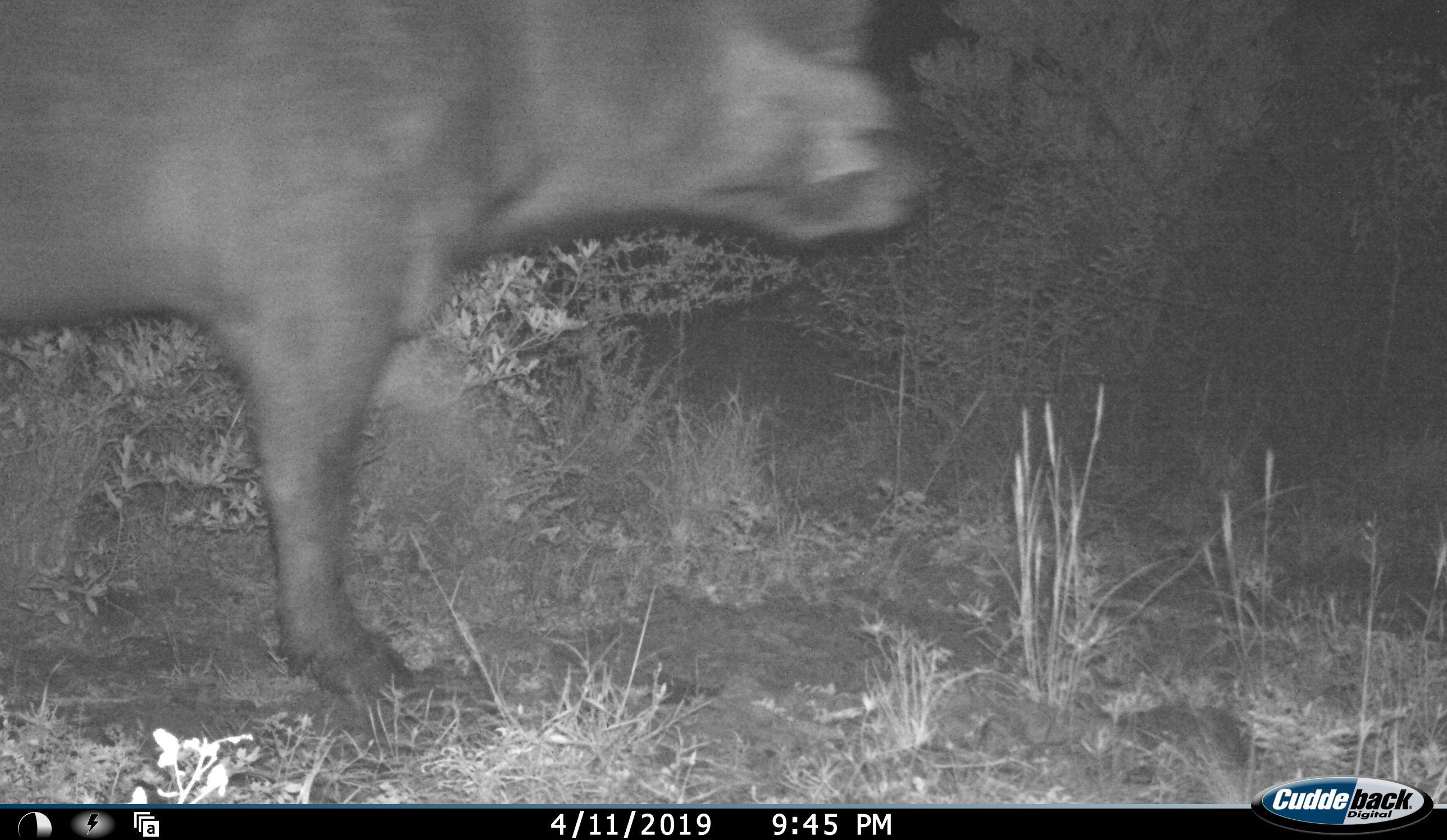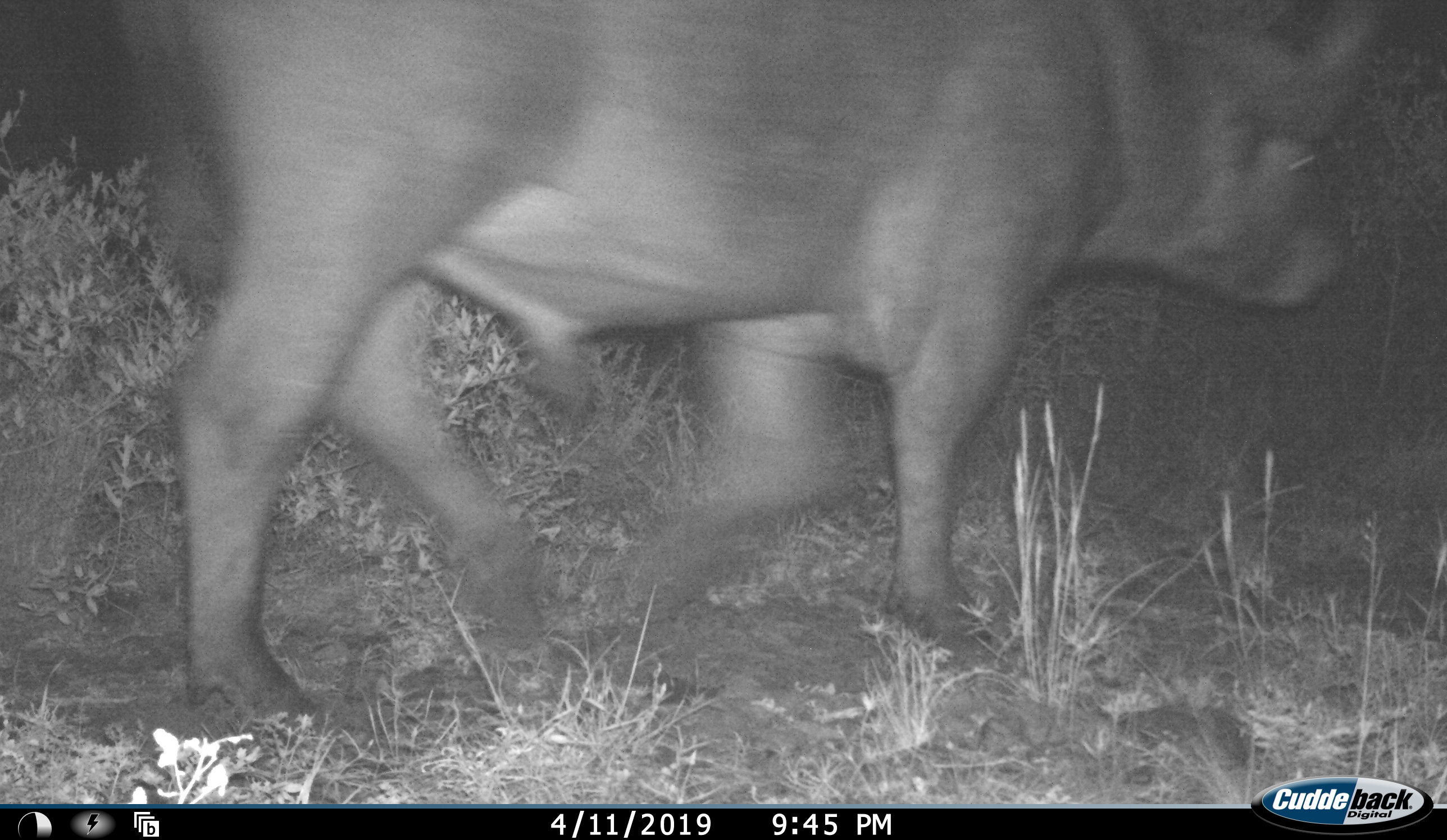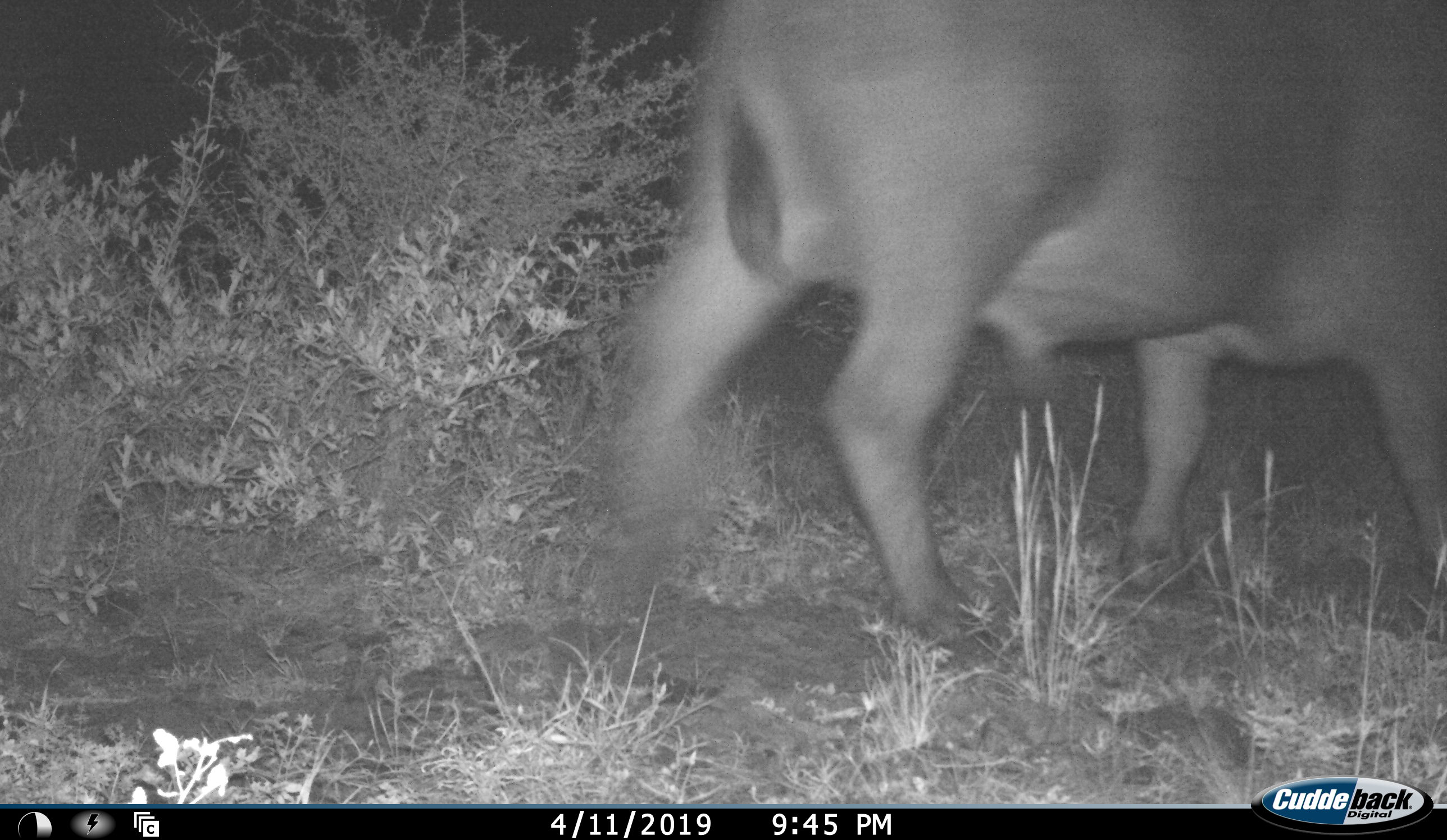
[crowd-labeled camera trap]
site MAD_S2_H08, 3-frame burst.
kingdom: Animalia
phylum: Chordata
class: Mammalia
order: Artiodactyla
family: Bovidae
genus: Syncerus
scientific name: Syncerus caffer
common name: african buffalo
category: buffalo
Buffalo (african buffalo) (Syncerus caffer), count 1. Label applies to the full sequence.